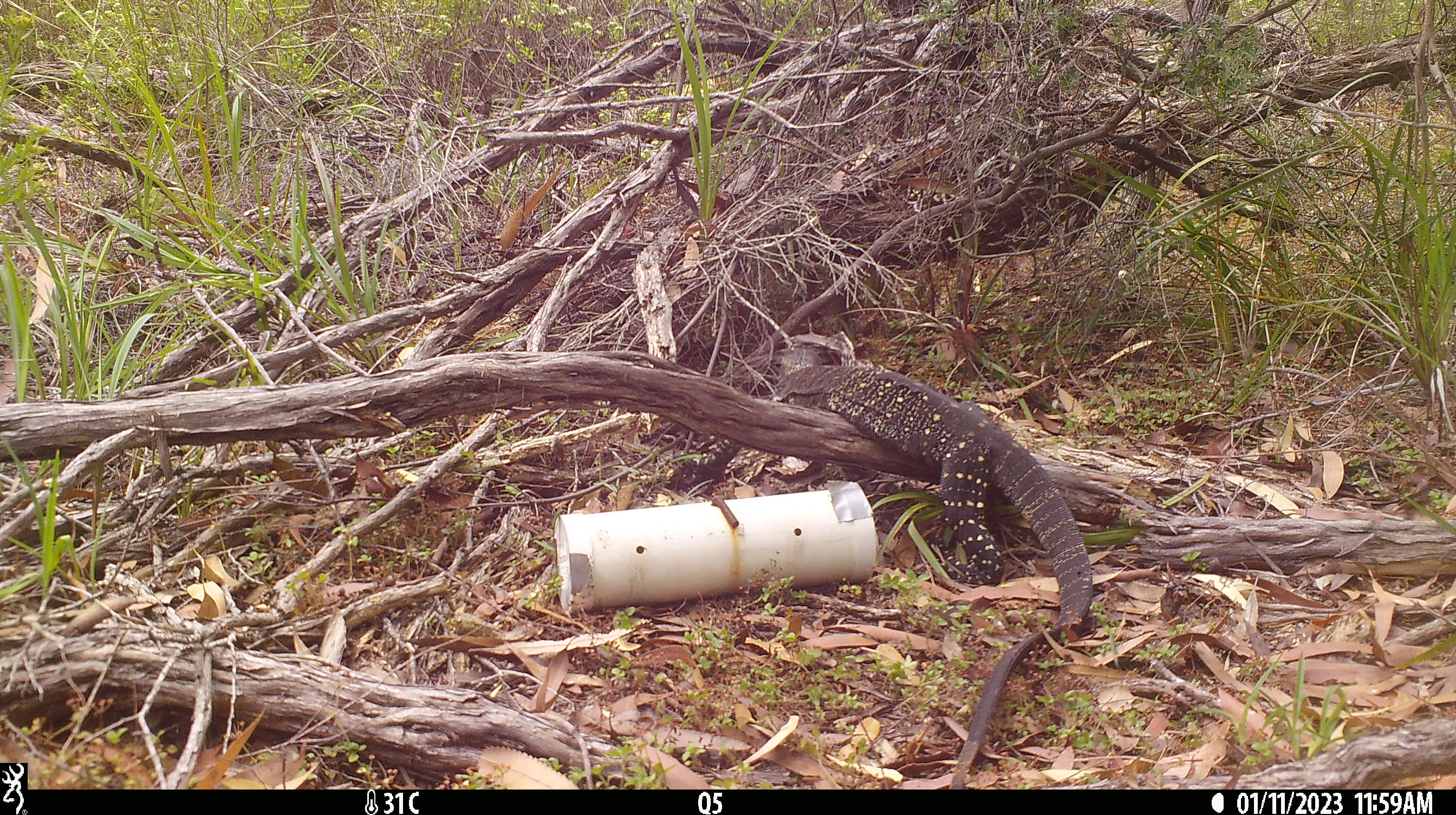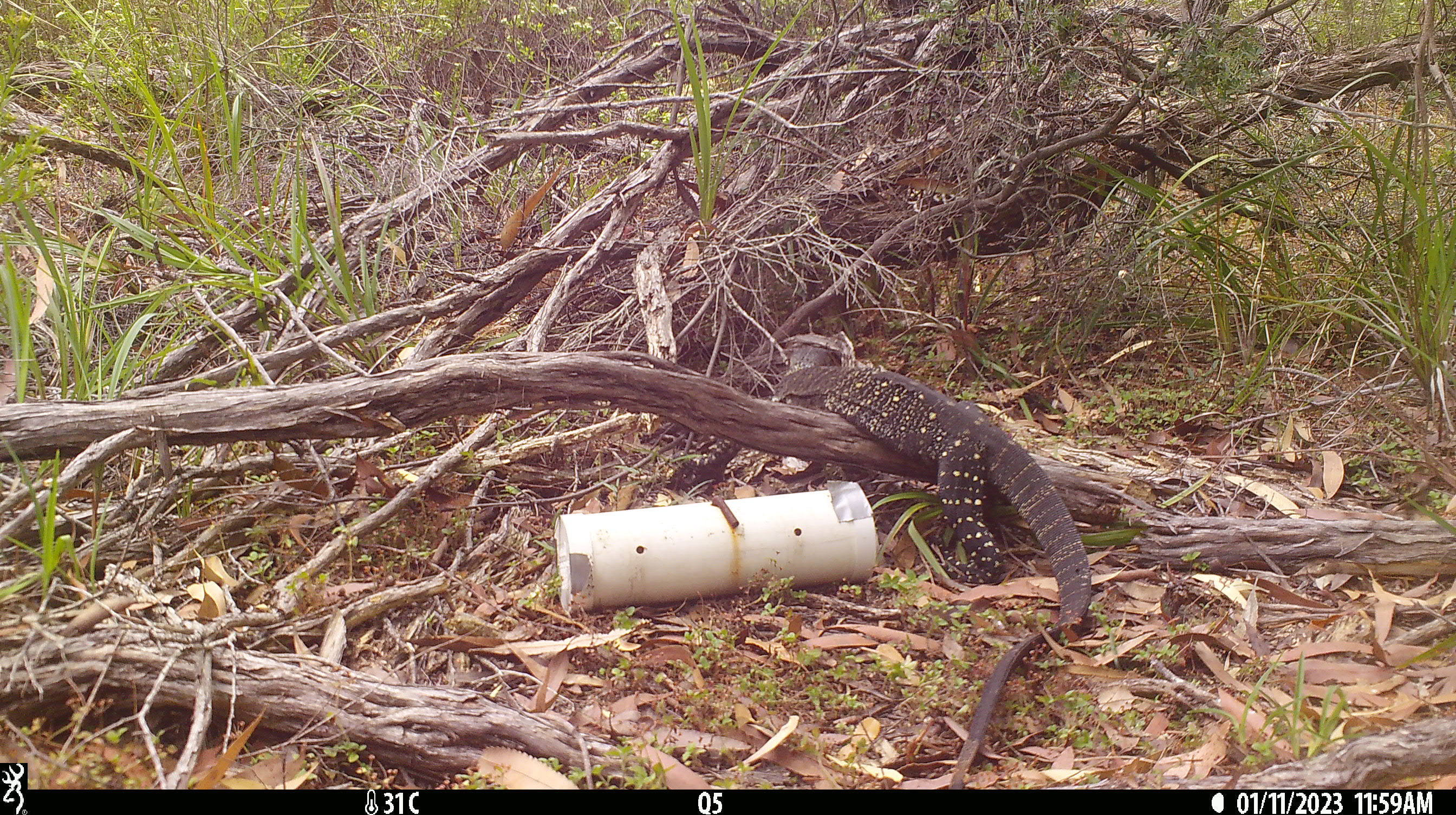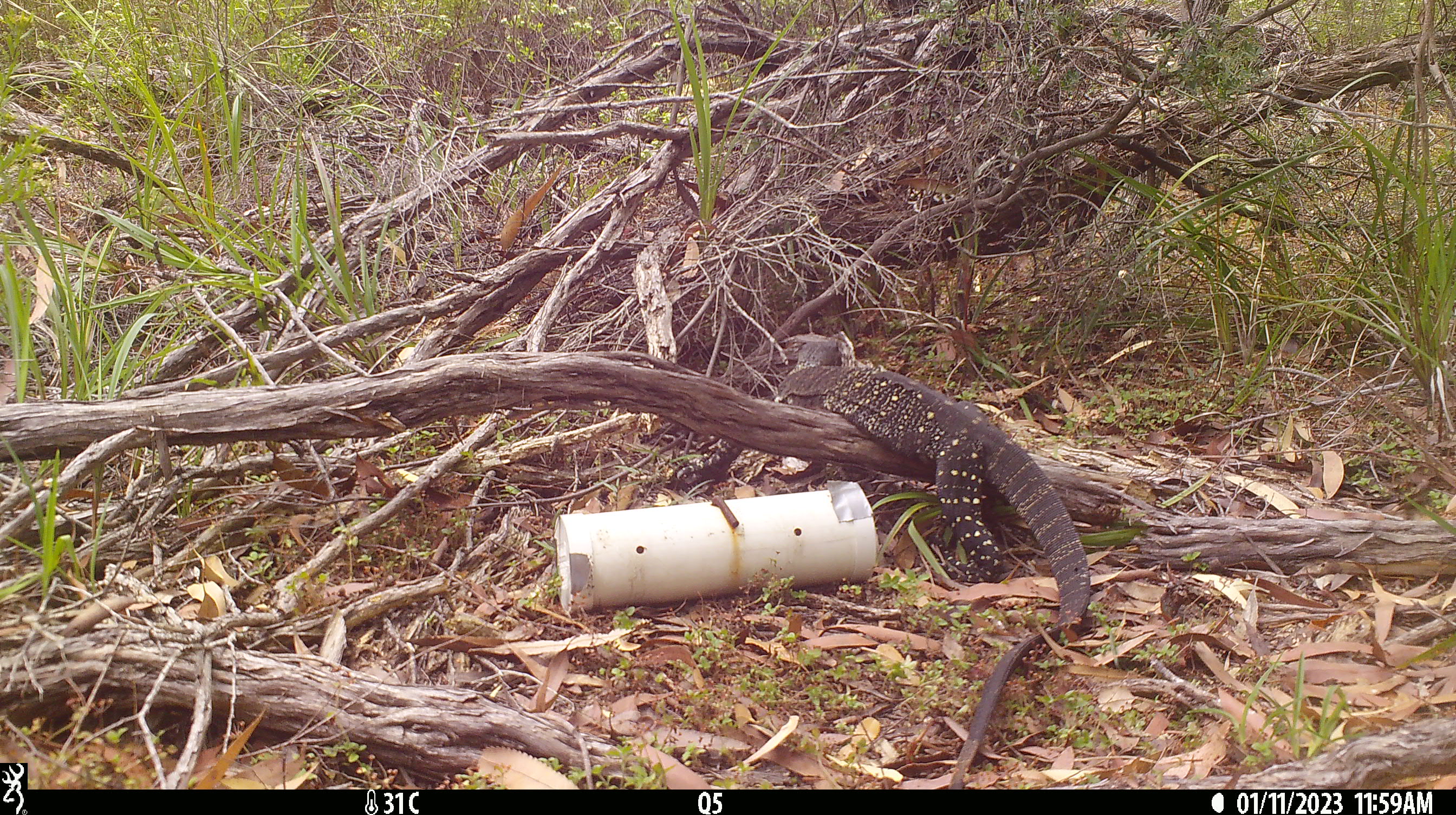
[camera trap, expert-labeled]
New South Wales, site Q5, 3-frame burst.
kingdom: Animalia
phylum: Chordata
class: Reptilia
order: Squamata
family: Varanidae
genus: Varanus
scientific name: Varanus varius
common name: lace monitor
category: goanna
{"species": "goanna (lace monitor) (Varanus varius)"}